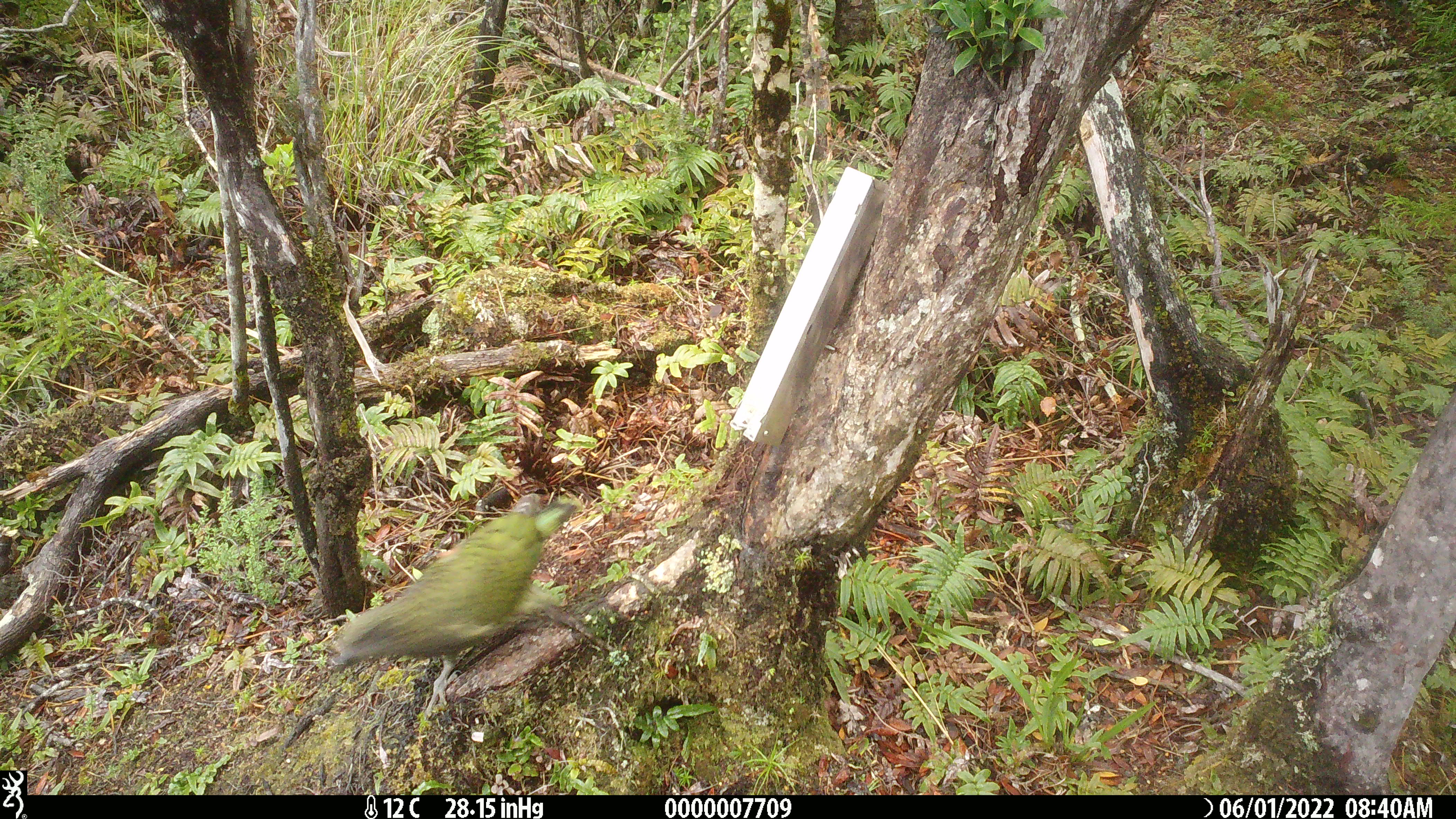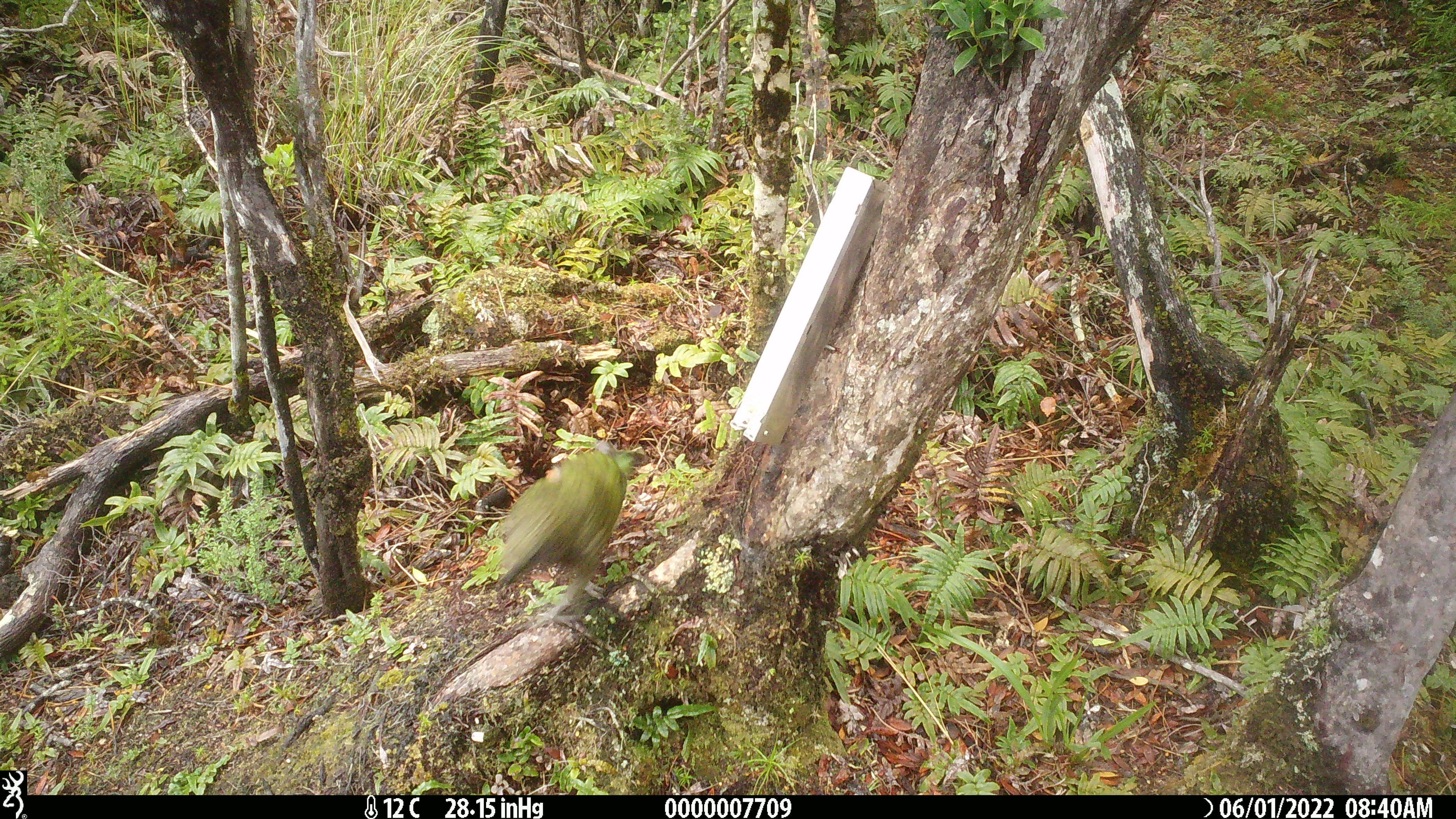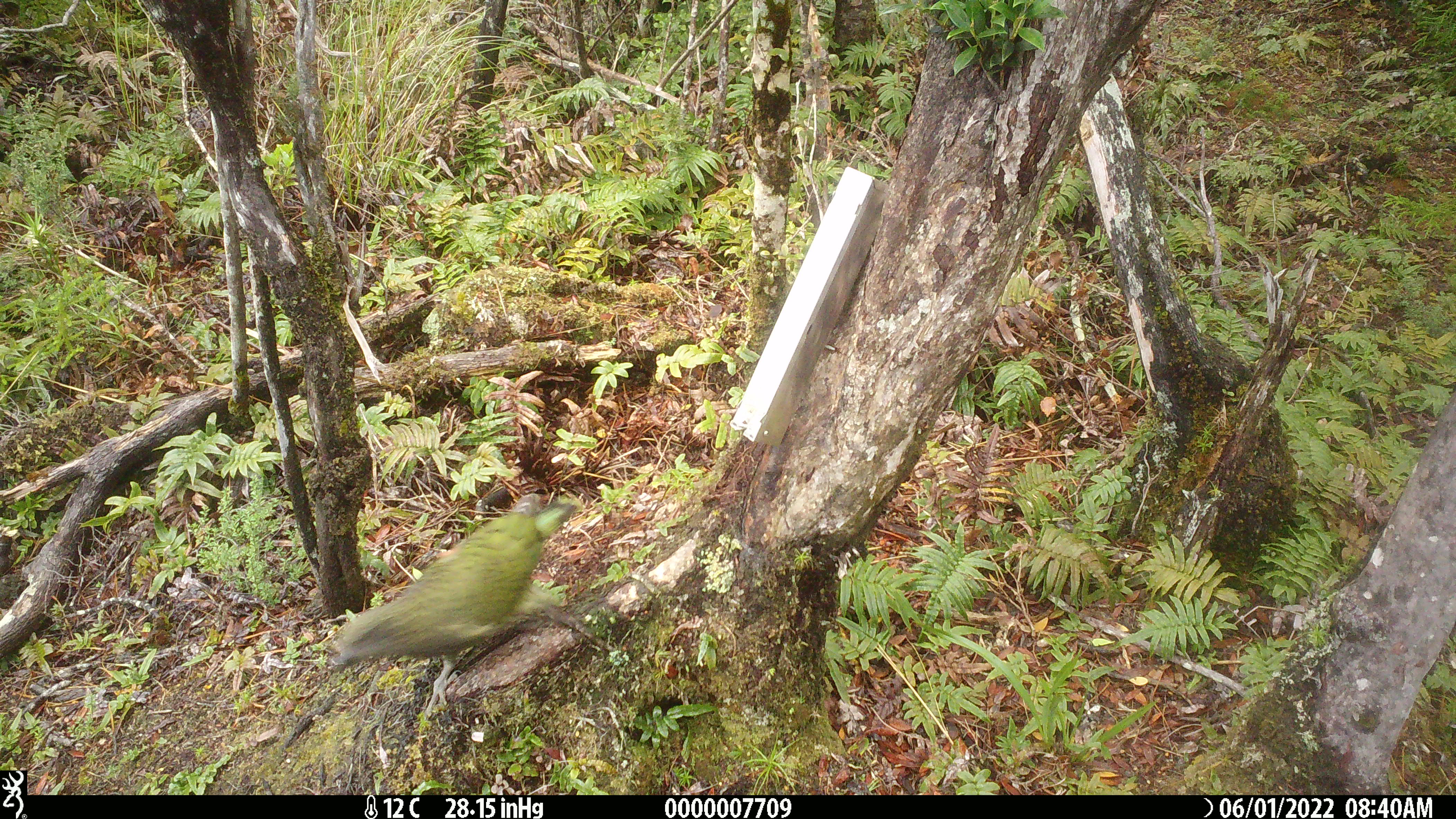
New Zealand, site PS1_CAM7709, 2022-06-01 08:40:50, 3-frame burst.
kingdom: Animalia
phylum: Chordata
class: Aves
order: Psittaciformes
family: Strigopidae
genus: Nestor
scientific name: Nestor notabilis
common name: kea